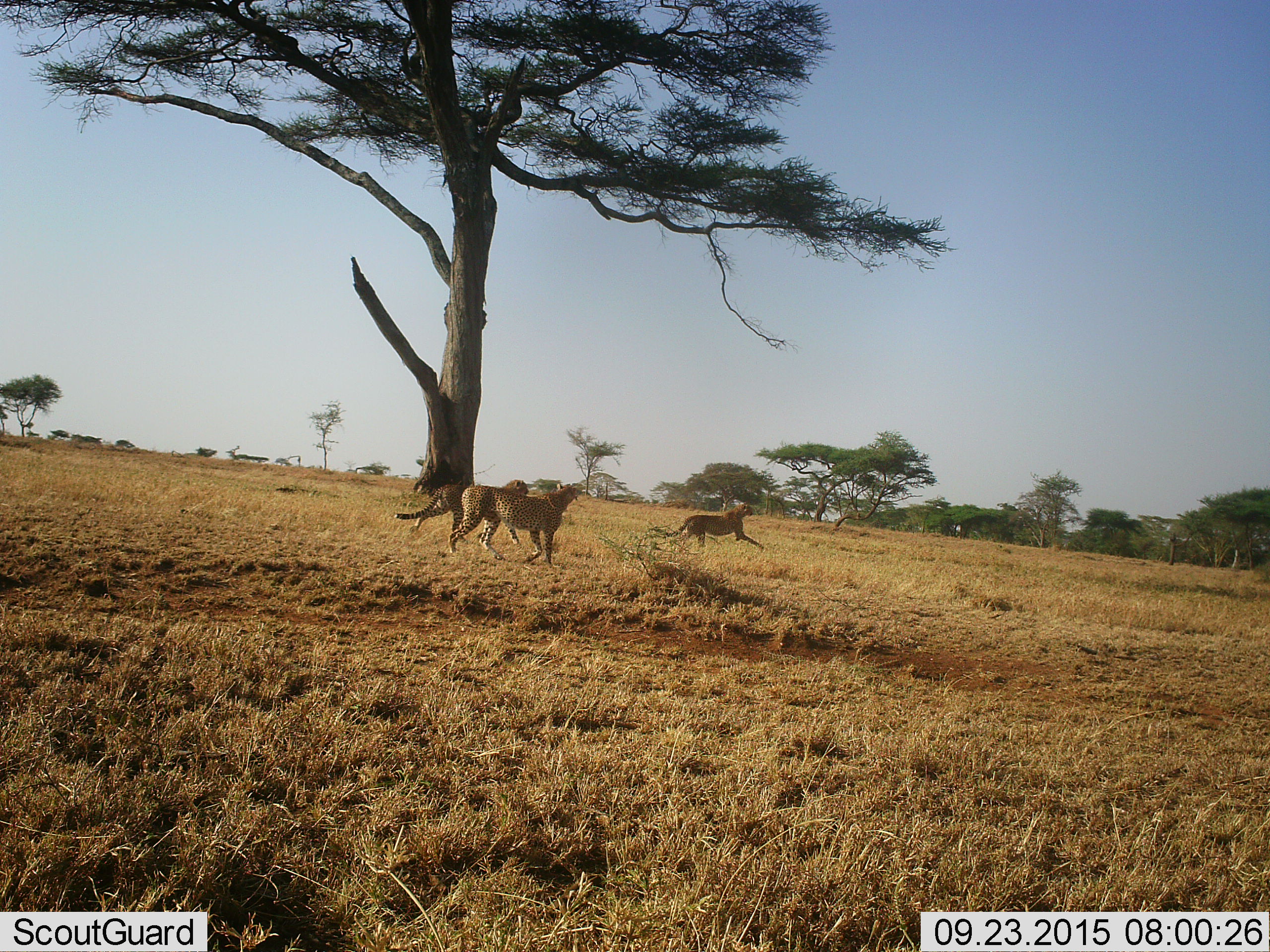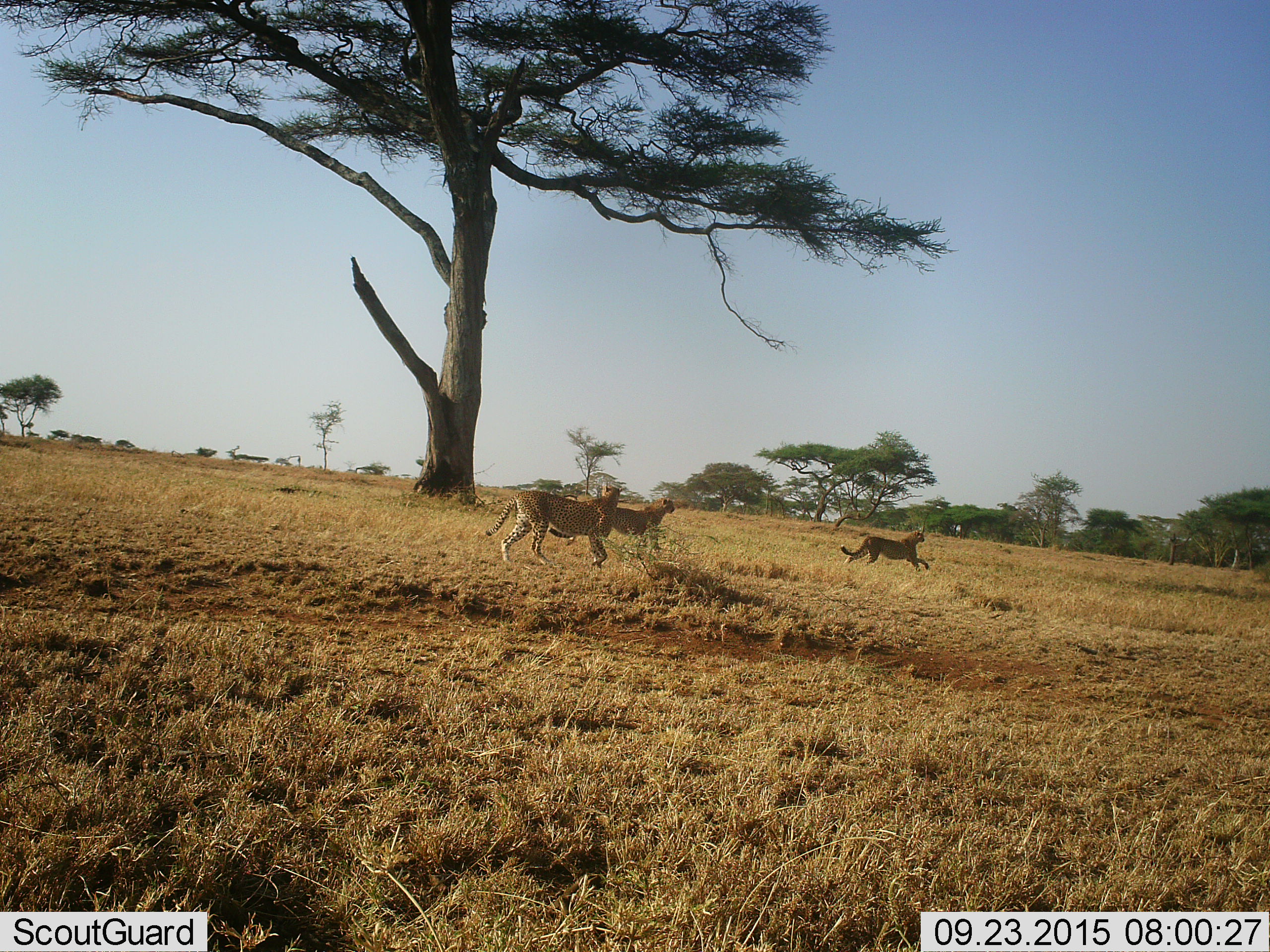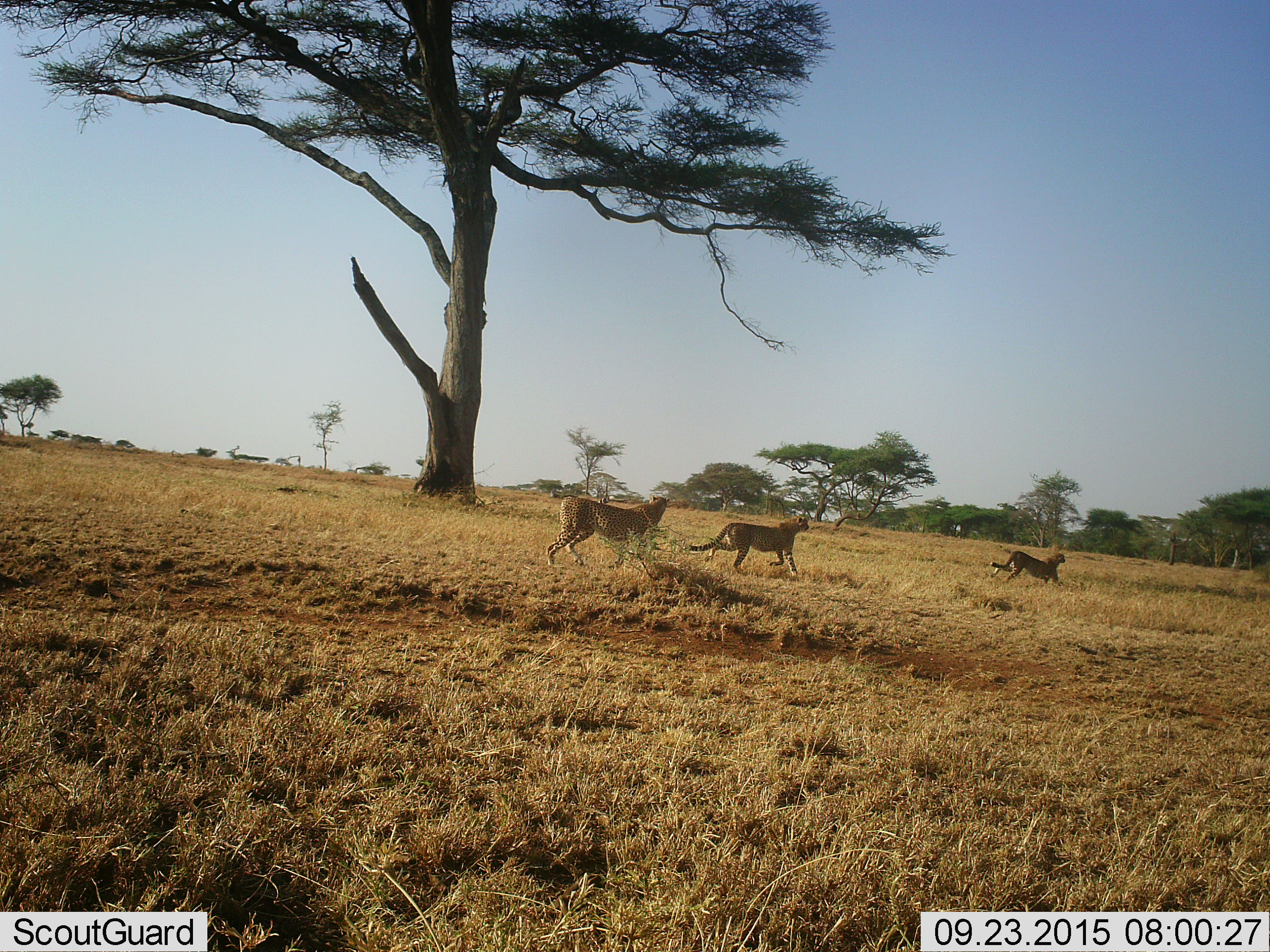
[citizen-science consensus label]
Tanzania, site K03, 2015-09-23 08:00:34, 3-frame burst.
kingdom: Animalia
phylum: Chordata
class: Mammalia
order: Carnivora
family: Felidae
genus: Acinonyx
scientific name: Acinonyx jubatus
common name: cheetah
Cheetah (Acinonyx jubatus), count 3. Behavior (volunteer vote fractions): standing 0%, resting 0%, moving 100%, interacting 0%. Young present (vote fraction): 11%. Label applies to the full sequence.